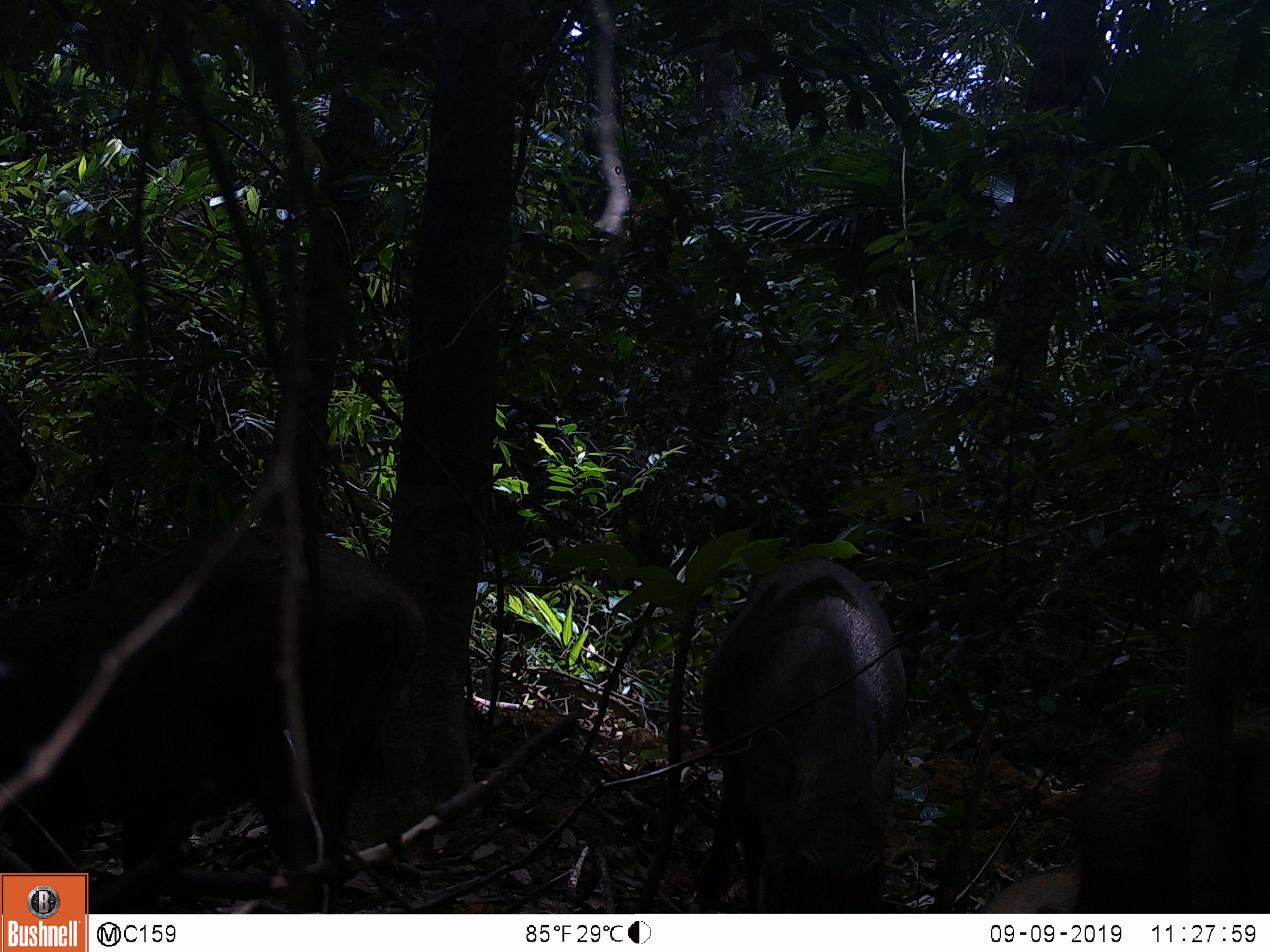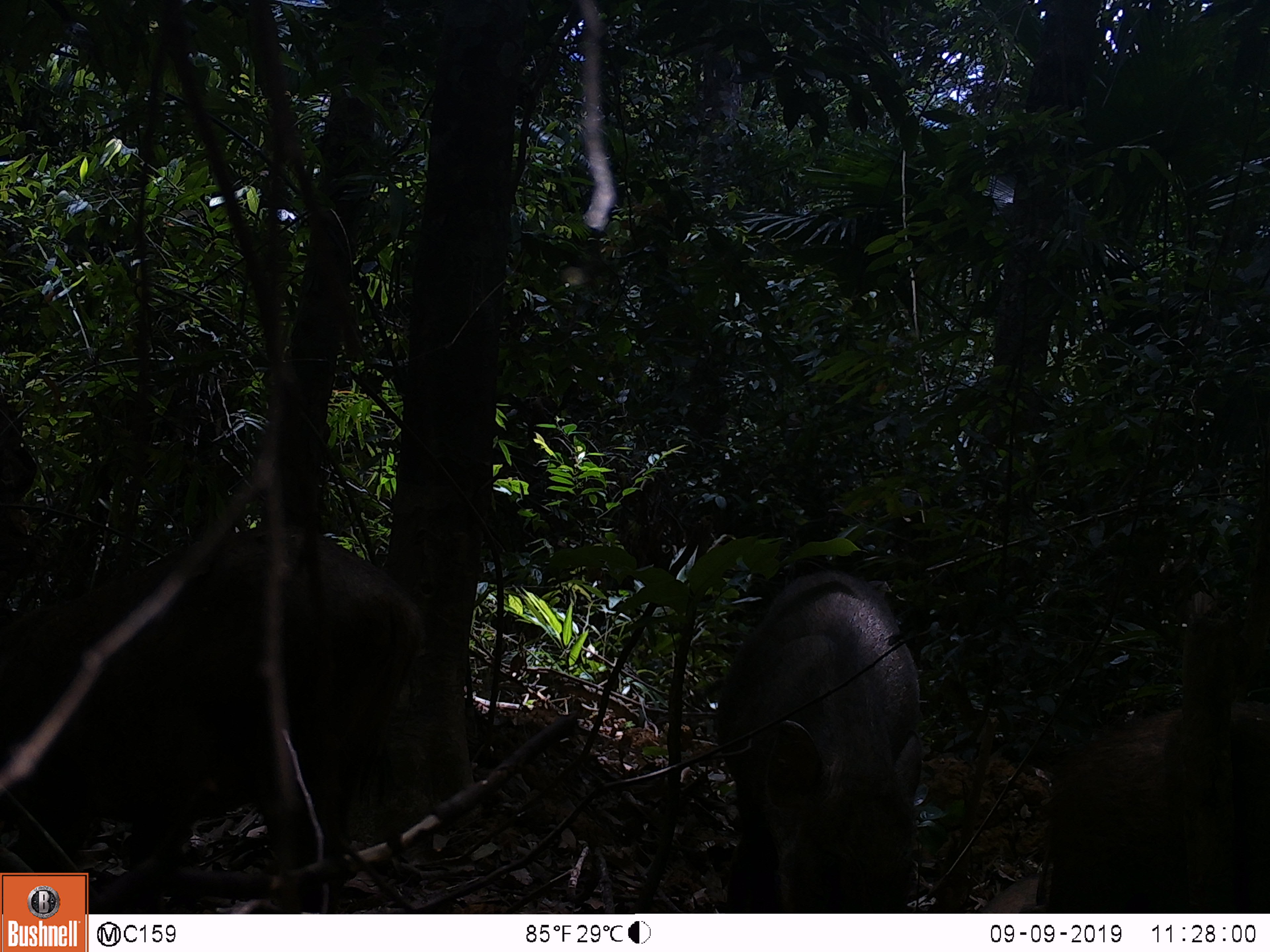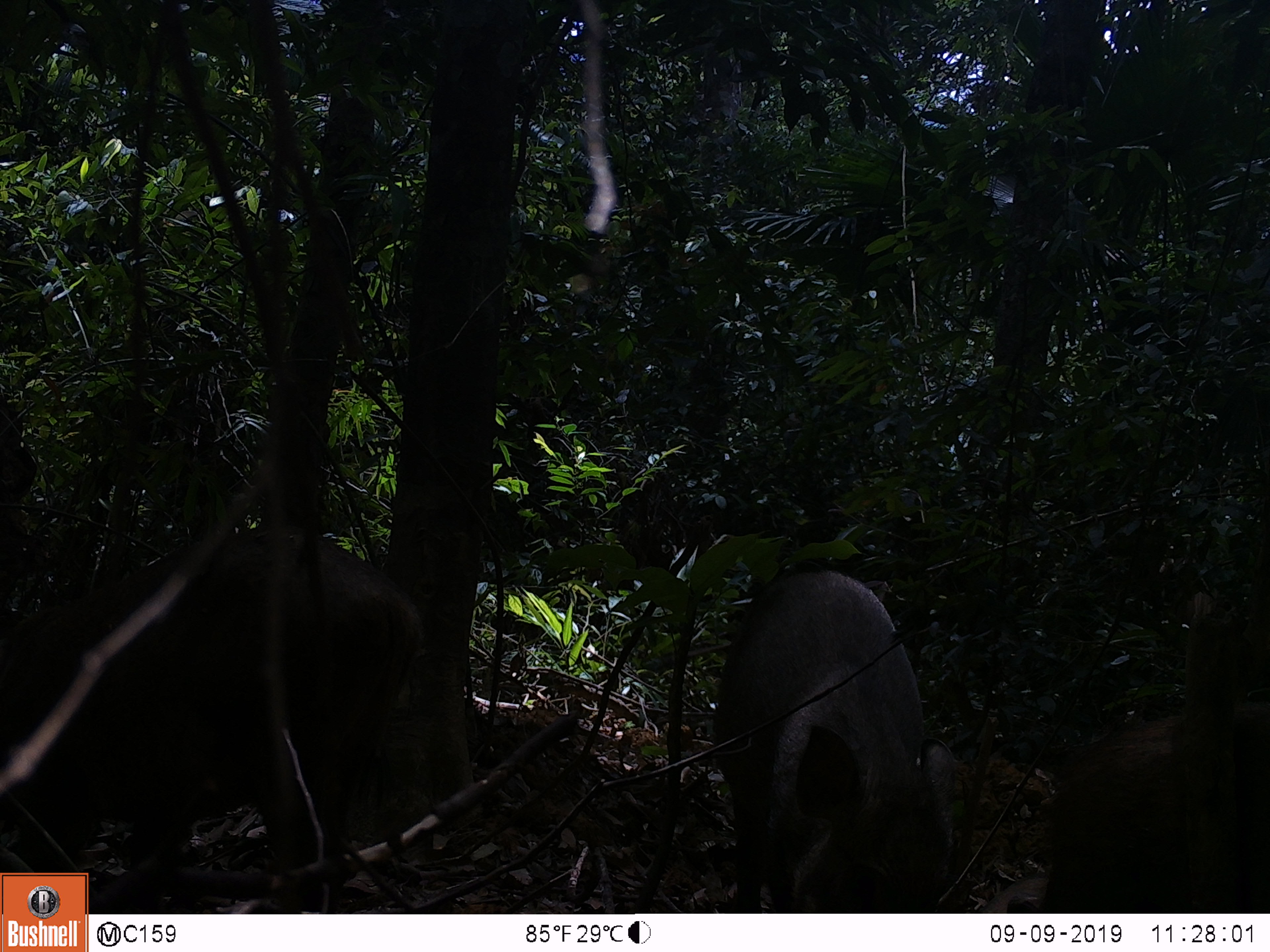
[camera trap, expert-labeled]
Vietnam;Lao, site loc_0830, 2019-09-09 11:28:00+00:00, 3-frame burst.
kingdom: Animalia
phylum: Chordata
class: Mammalia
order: Artiodactyla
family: Suidae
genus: Sus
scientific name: Sus scrofa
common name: eurasian wild pig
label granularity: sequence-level